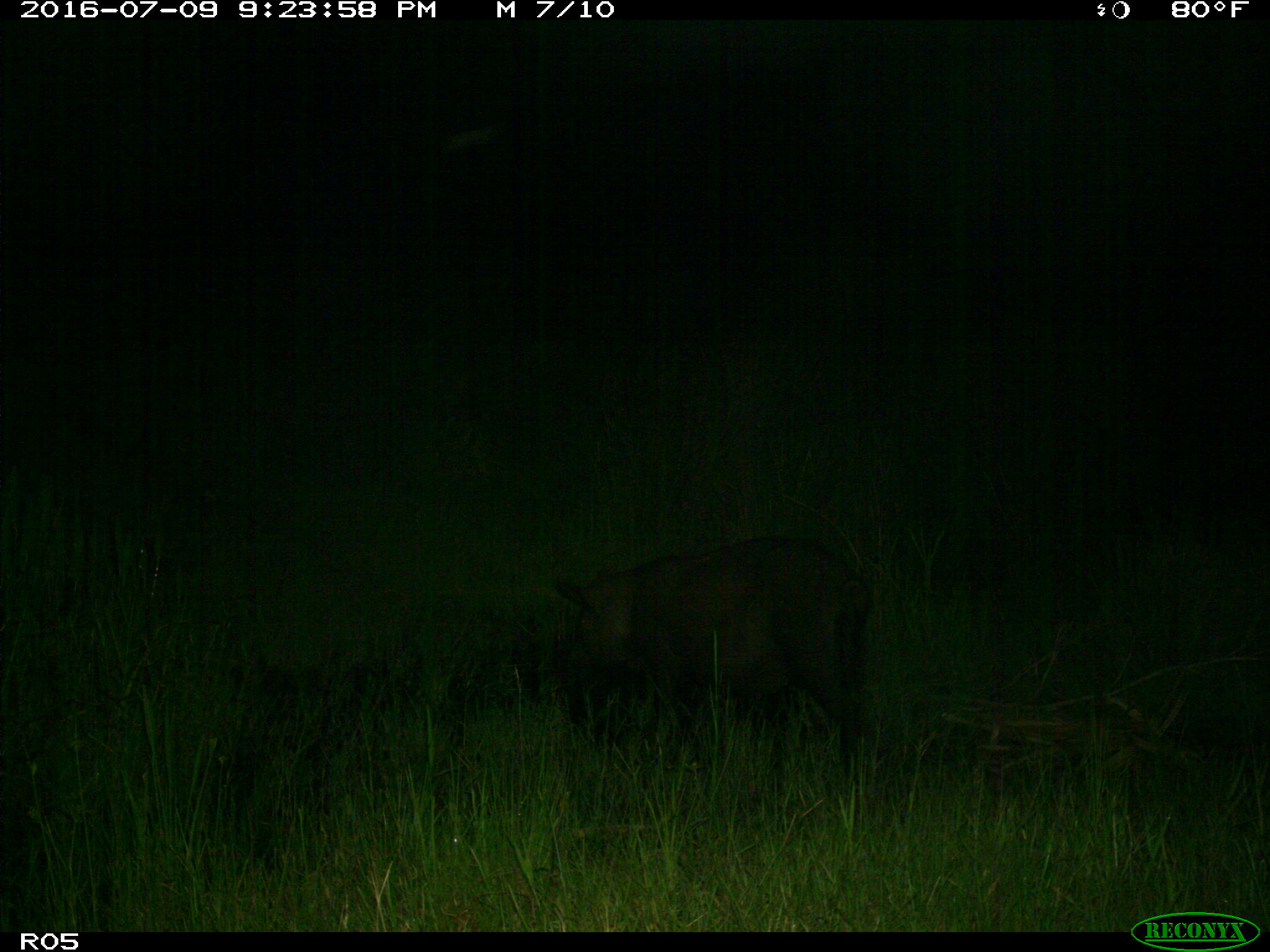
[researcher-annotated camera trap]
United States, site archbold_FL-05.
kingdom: Animalia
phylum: Chordata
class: Mammalia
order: Artiodactyla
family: Suidae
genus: Sus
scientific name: Sus scrofa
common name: wild boar